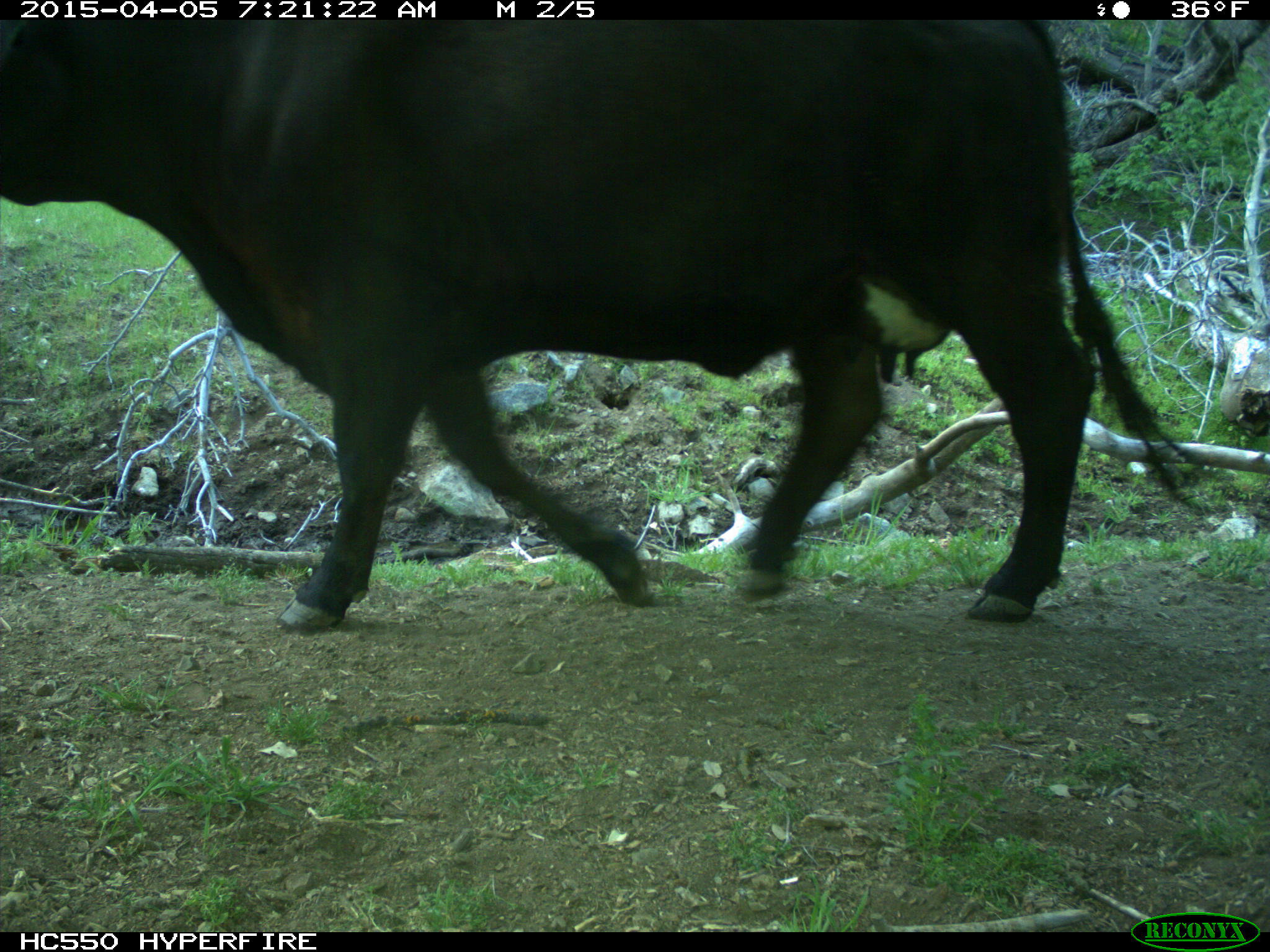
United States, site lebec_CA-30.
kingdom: Animalia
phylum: Chordata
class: Mammalia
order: Artiodactyla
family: Bovidae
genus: Bos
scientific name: Bos taurus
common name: domestic cow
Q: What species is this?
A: Bos taurus (domestic cow).